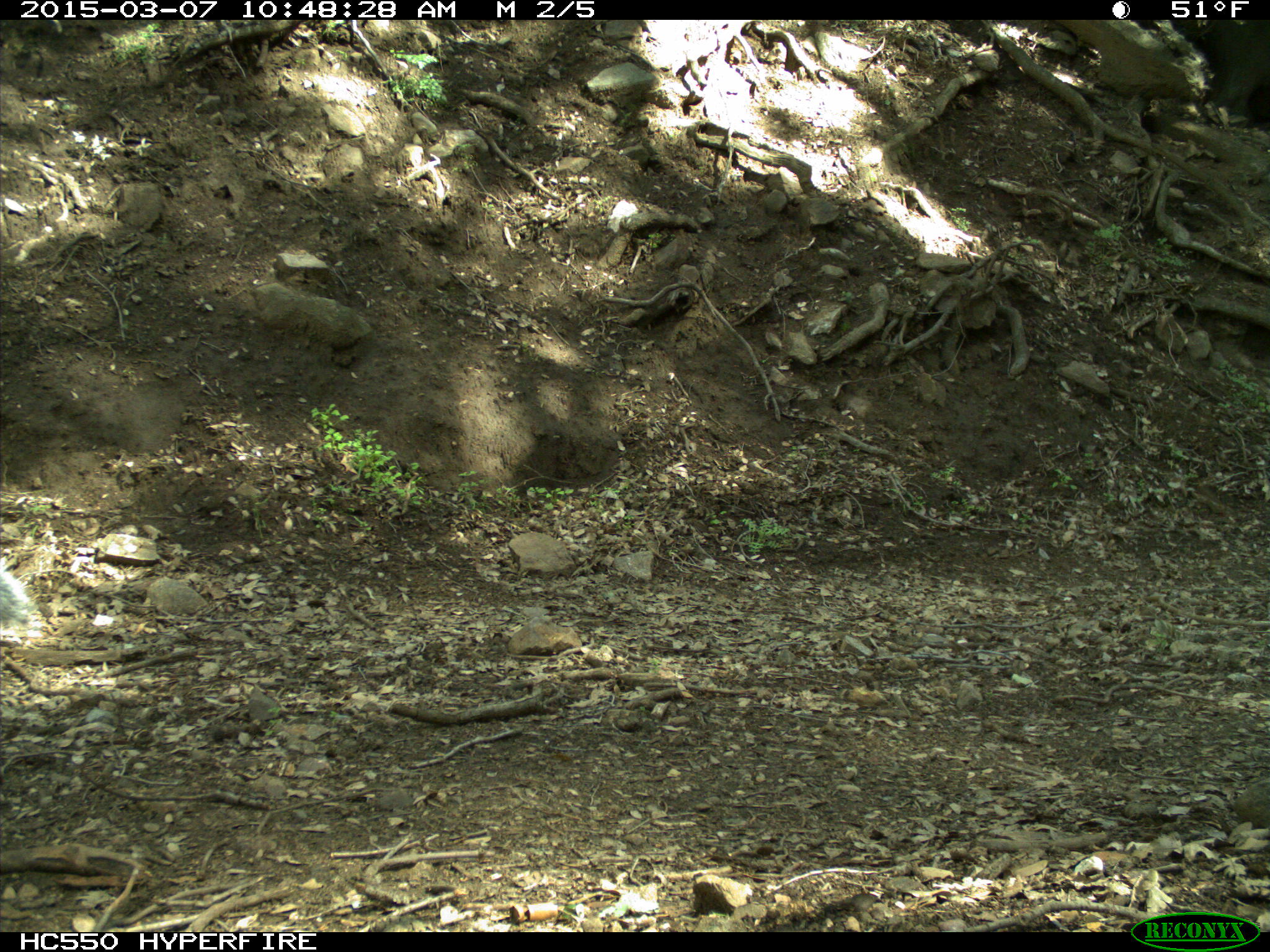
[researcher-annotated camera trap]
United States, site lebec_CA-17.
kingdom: Animalia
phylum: Chordata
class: Mammalia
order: Rodentia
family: Sciuridae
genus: Sciurus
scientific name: Sciurus carolinensis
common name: eastern gray squirrel